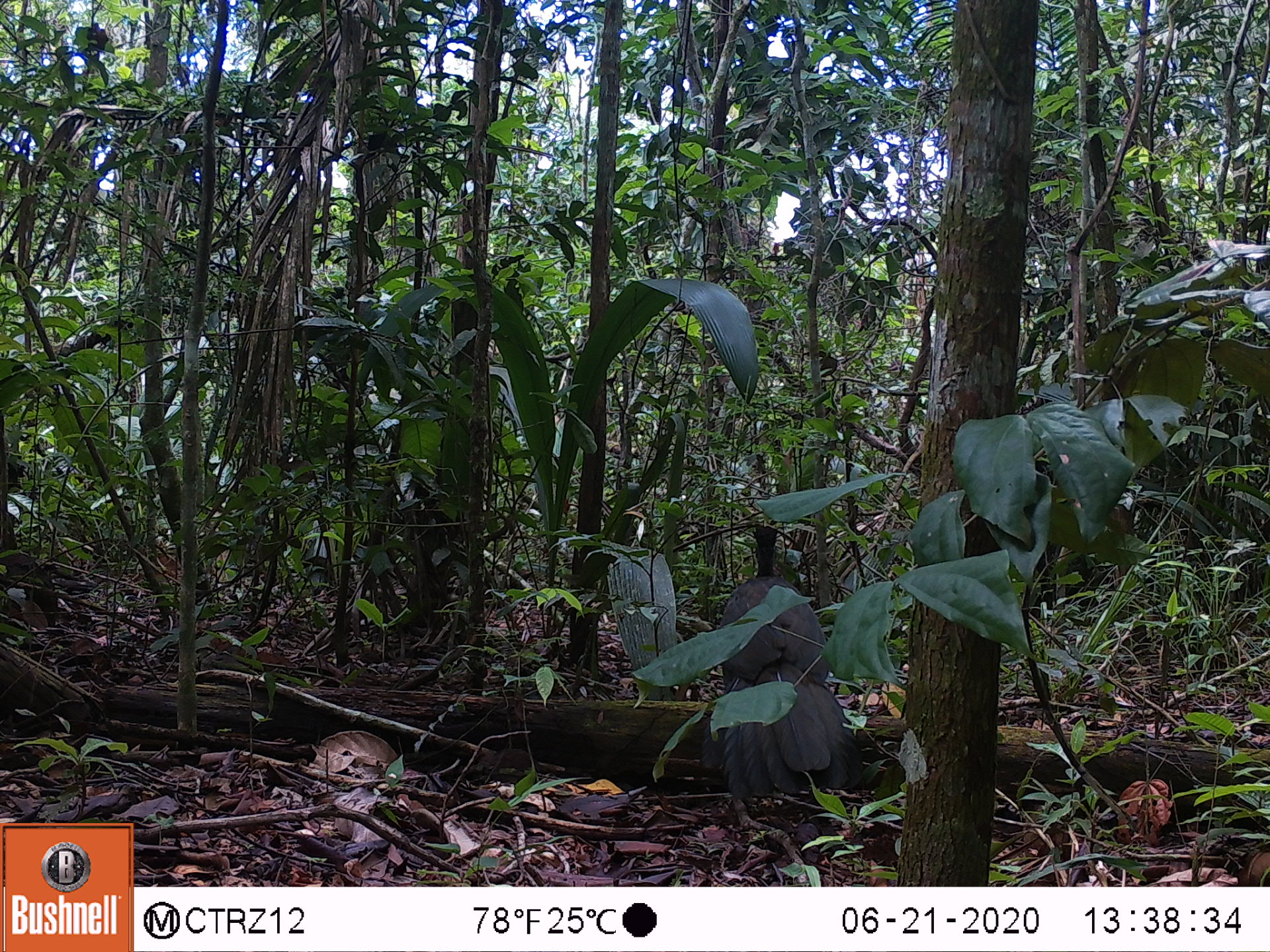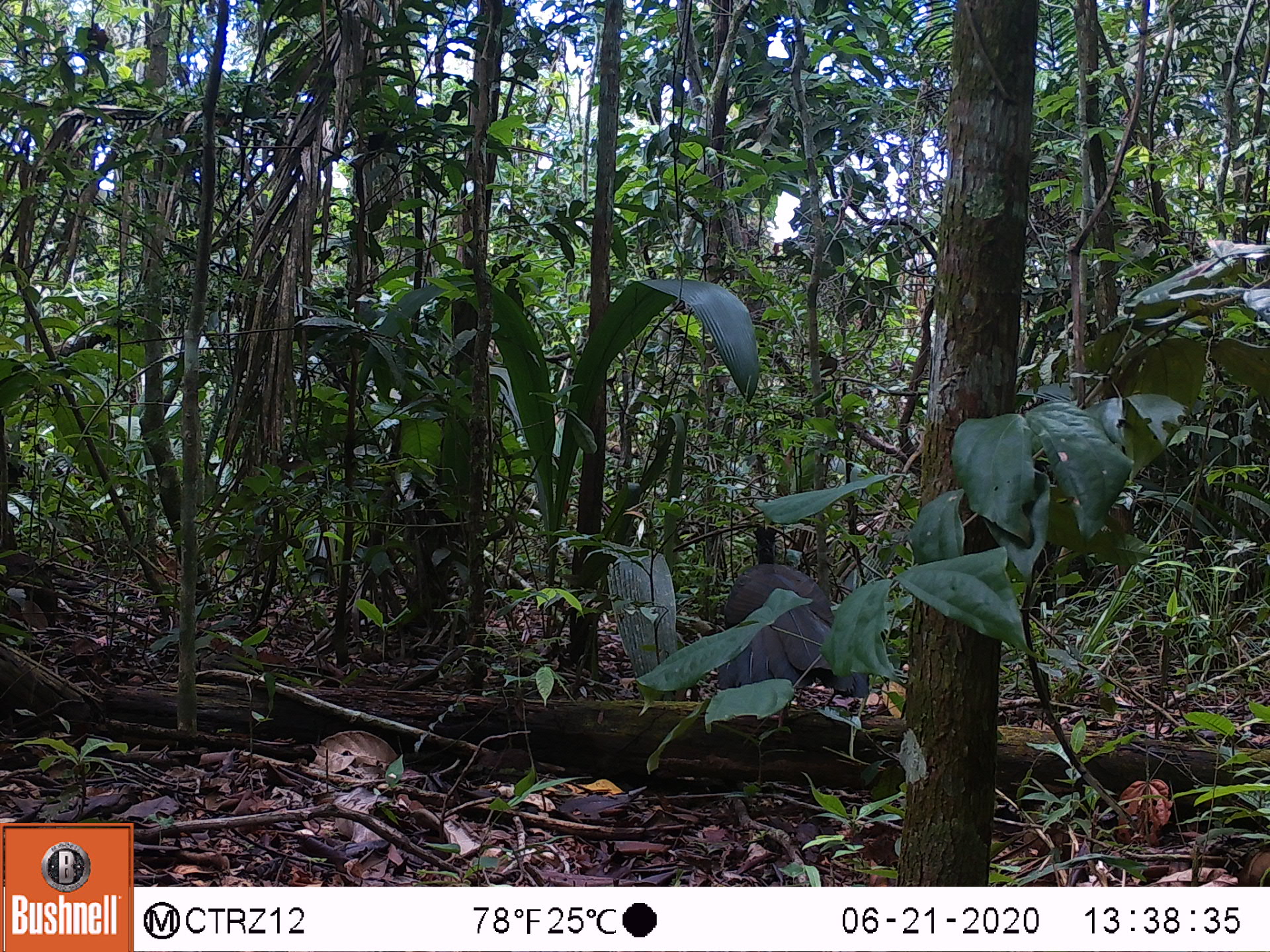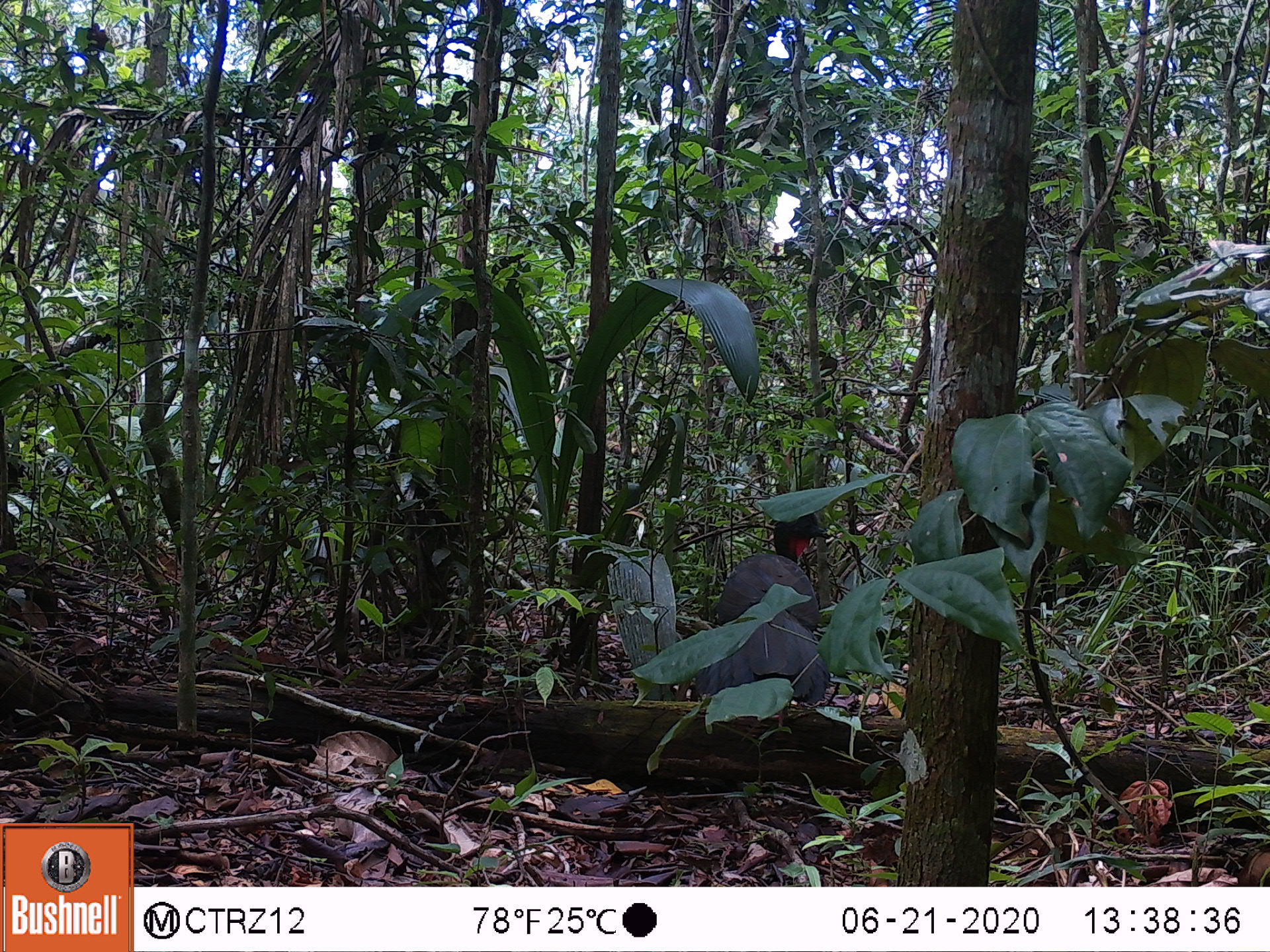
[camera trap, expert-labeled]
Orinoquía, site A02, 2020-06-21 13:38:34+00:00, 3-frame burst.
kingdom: Animalia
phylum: Chordata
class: Aves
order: Galliformes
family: Cracidae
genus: Penelope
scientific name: Penelope jacquacu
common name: spix's guan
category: spixs guan